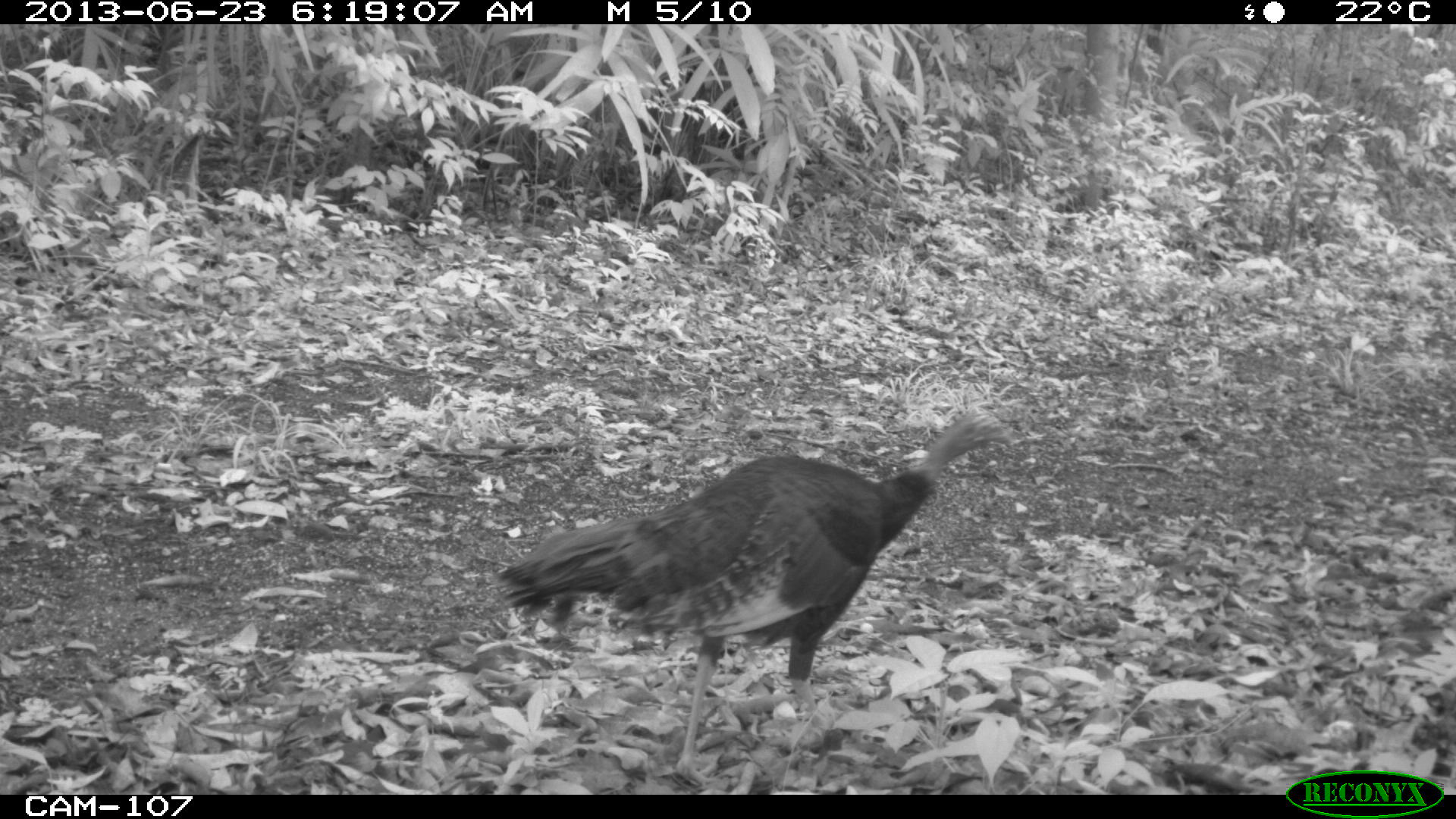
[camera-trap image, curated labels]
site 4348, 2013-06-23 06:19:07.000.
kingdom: Animalia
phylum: Chordata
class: Aves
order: Galliformes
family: Phasianidae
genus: Meleagris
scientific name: Meleagris ocellata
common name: ocellated turkey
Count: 1.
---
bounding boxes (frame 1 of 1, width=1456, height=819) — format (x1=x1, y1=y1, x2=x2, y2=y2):
meleagris ocellata: (x1=489, y1=413, x2=1011, y2=783)